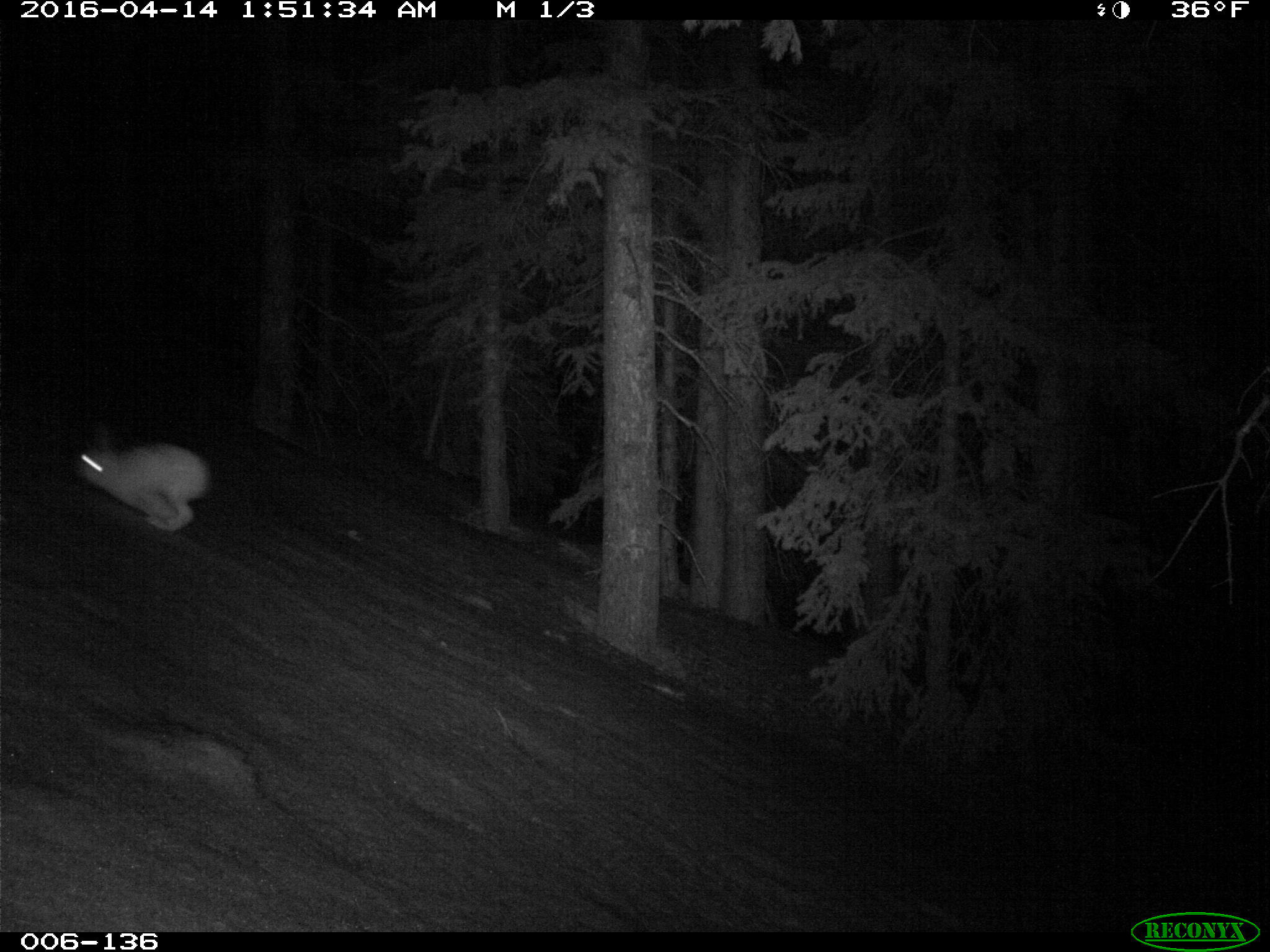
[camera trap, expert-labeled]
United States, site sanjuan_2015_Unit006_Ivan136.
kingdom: Animalia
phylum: Chordata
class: Mammalia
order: Lagomorpha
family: Leporidae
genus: Lepus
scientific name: Lepus americanus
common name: snowshoe hare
Lepus americanus (snowshoe hare).